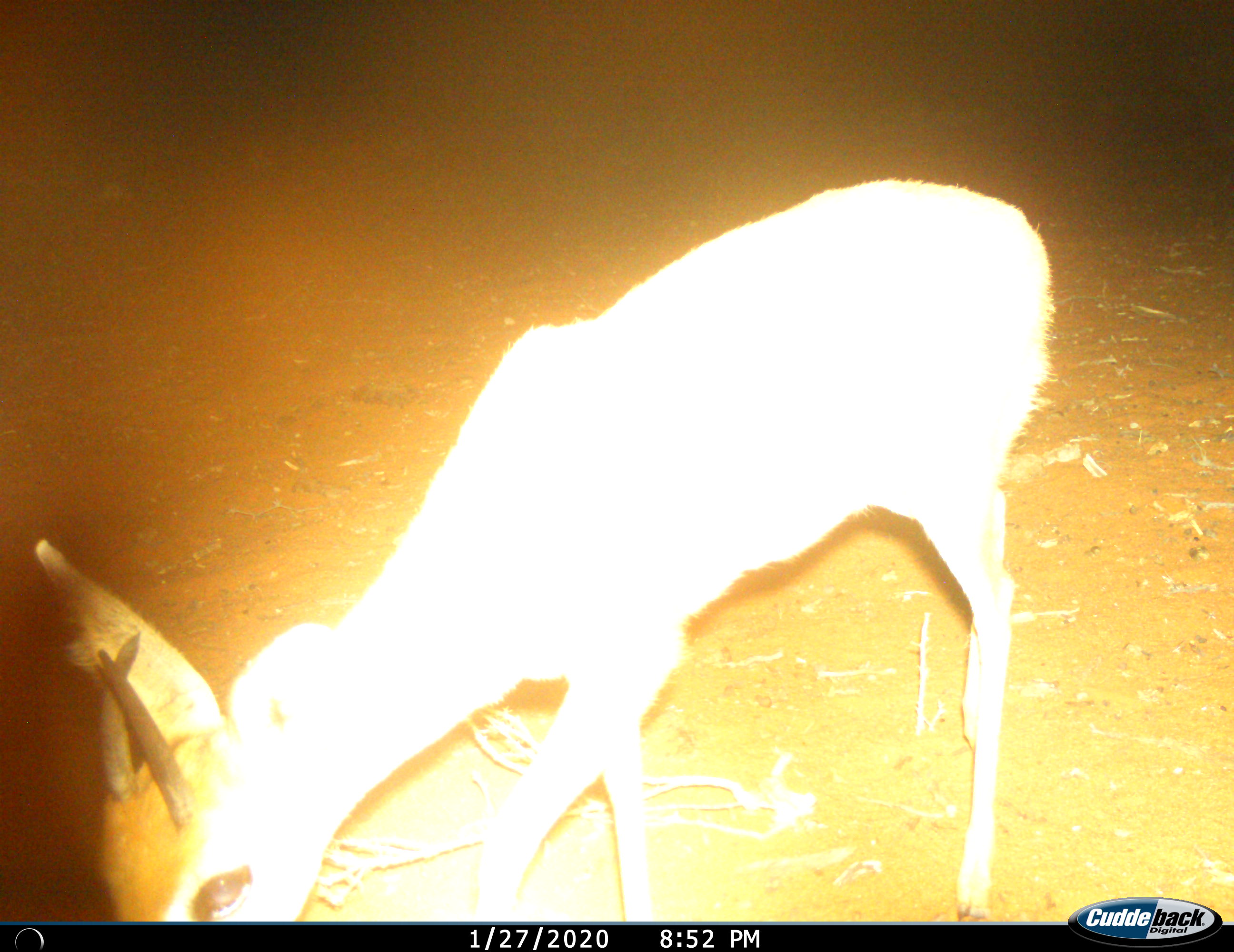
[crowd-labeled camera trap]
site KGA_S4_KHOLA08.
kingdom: Animalia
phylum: Chordata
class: Mammalia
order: Artiodactyla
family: Bovidae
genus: Antidorcas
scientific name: Antidorcas marsupialis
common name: springbok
Springbok (Antidorcas marsupialis), count 1. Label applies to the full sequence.